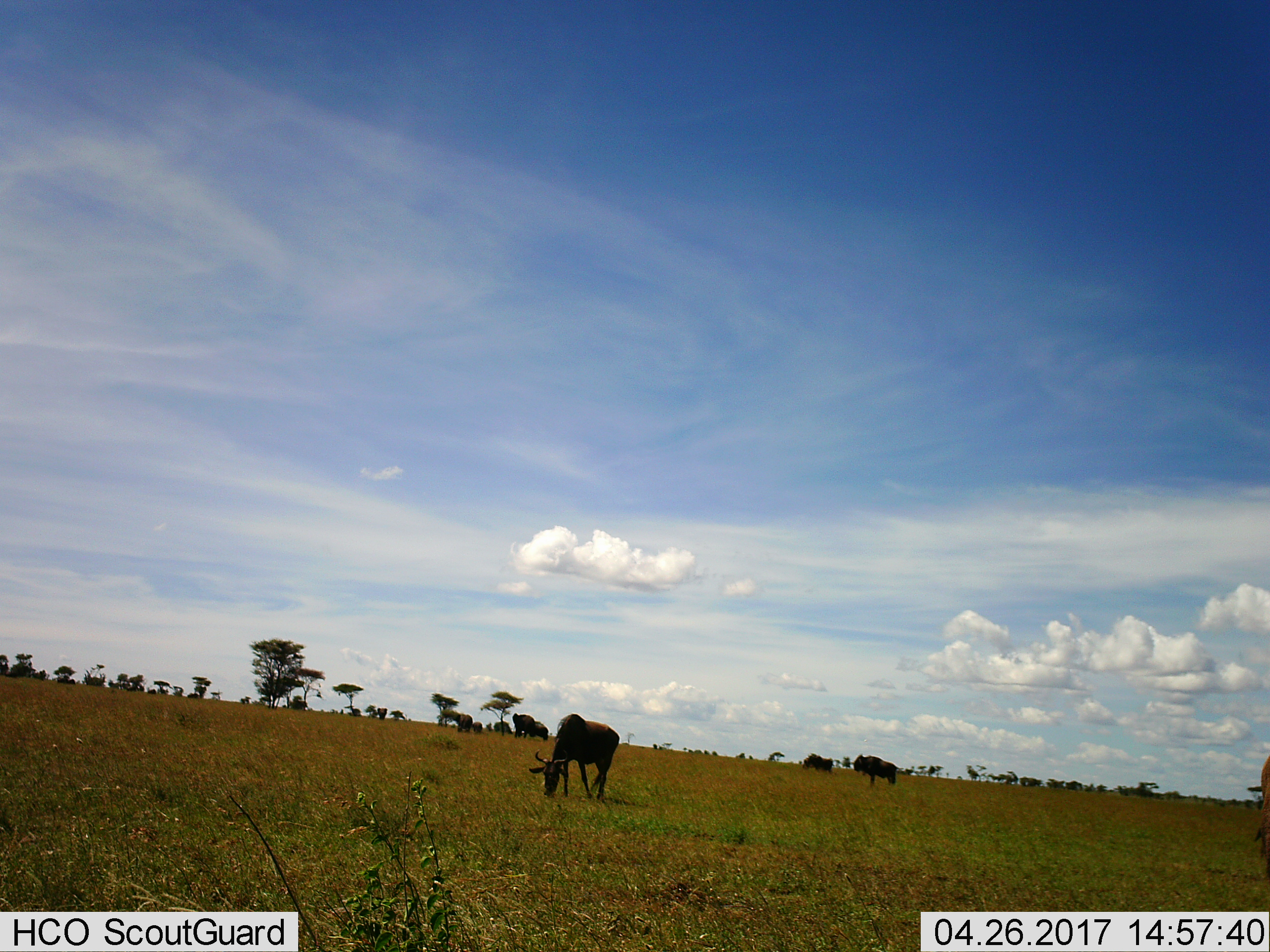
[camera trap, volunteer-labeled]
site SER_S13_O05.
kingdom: Animalia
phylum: Chordata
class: Mammalia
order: Artiodactyla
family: Bovidae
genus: Connochaetes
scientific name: Connochaetes taurinus taurinus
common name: blue wildebeest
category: wildebeestblue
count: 6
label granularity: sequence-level